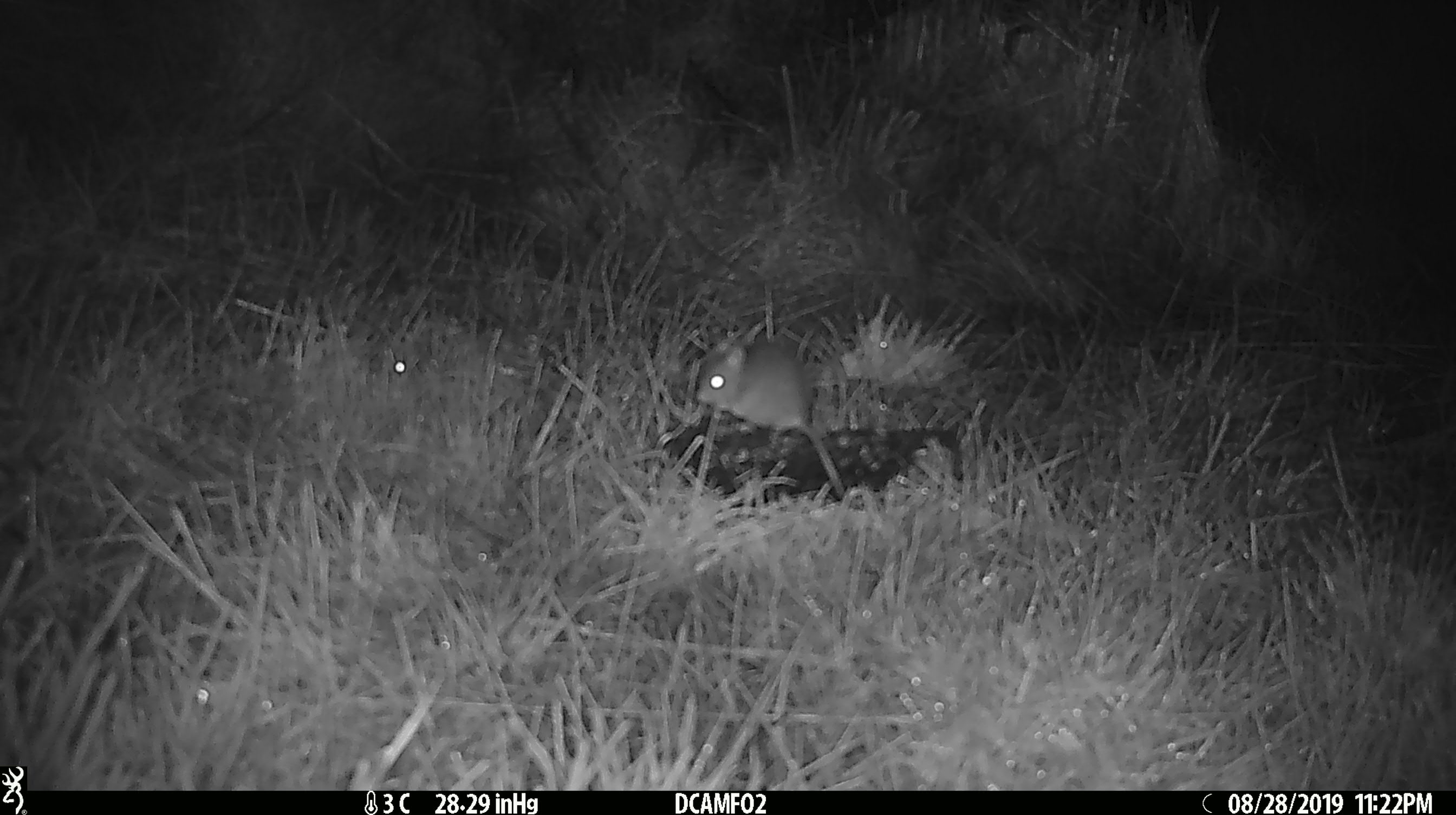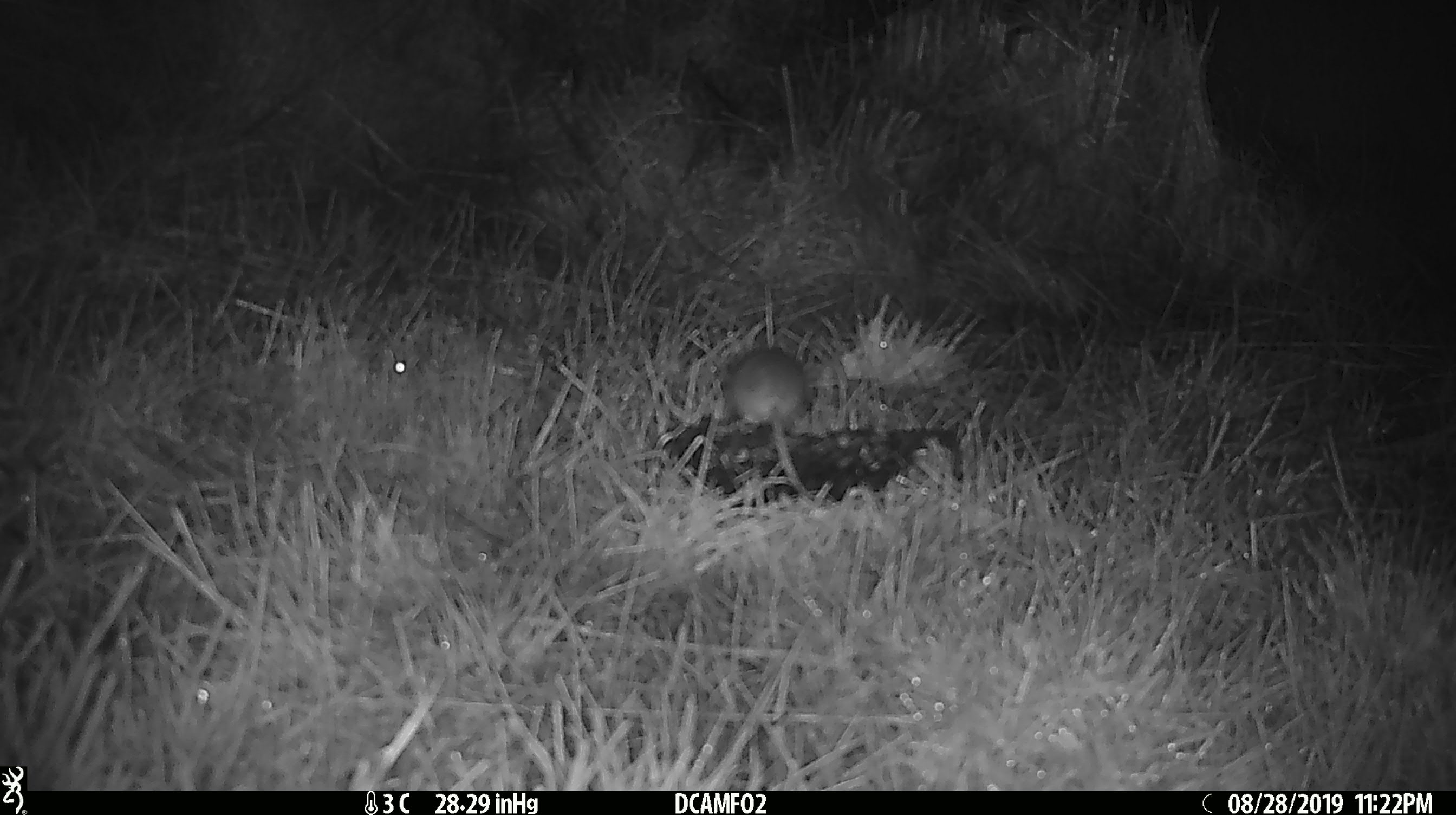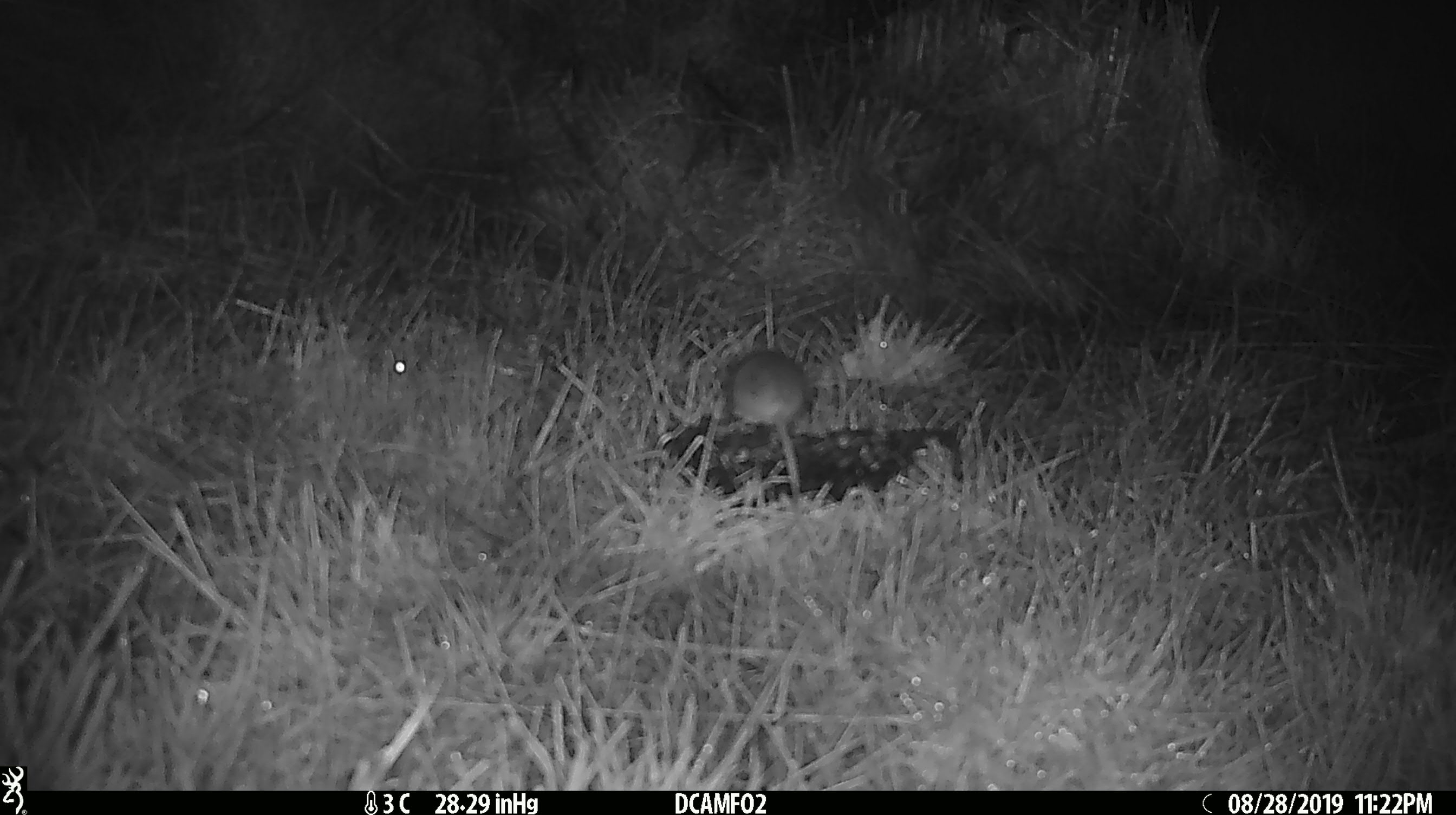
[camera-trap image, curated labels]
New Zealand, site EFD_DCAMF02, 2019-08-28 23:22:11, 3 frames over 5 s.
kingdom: Animalia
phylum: Chordata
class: Mammalia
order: Rodentia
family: Muridae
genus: Mus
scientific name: Mus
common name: mouse